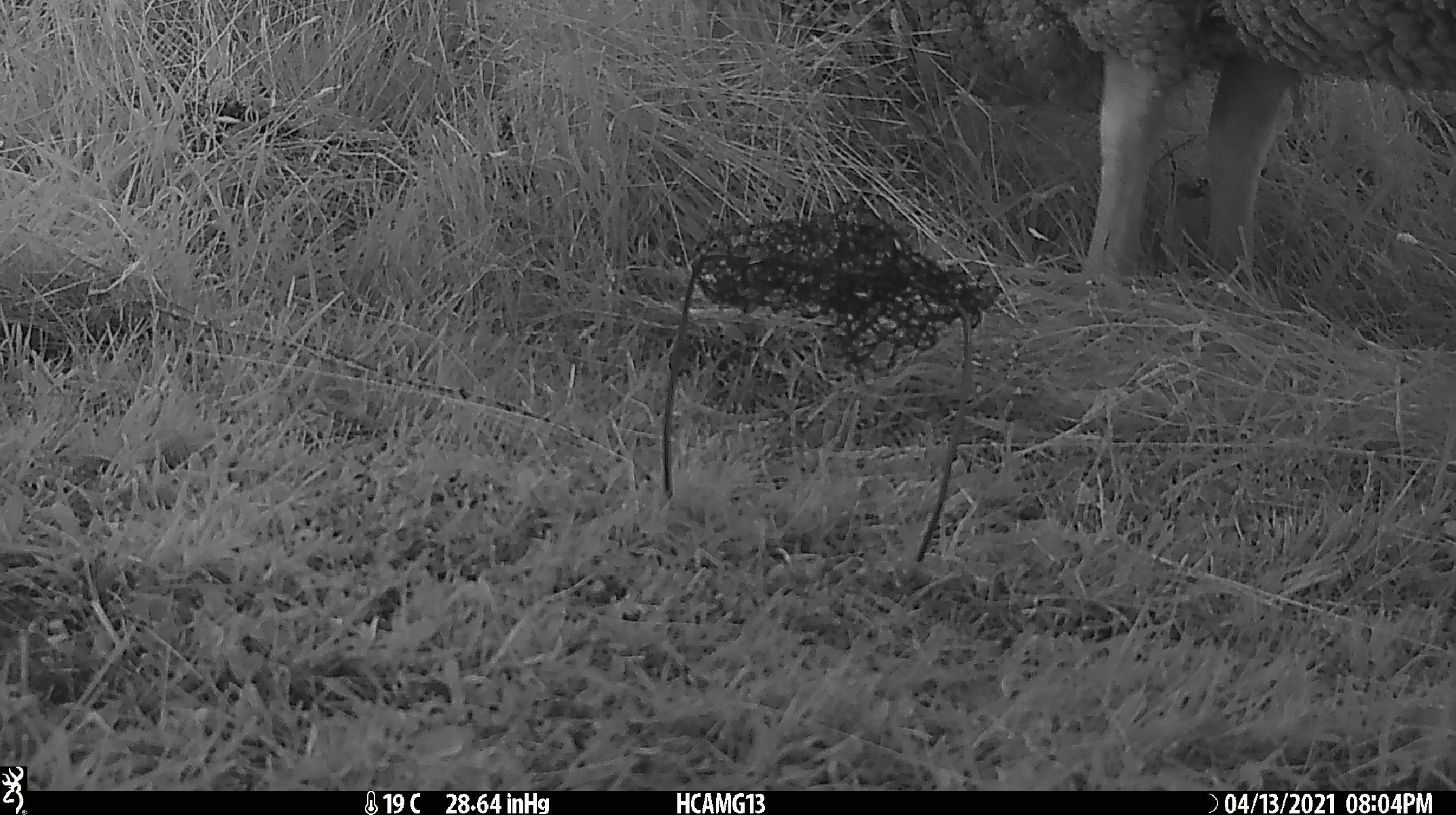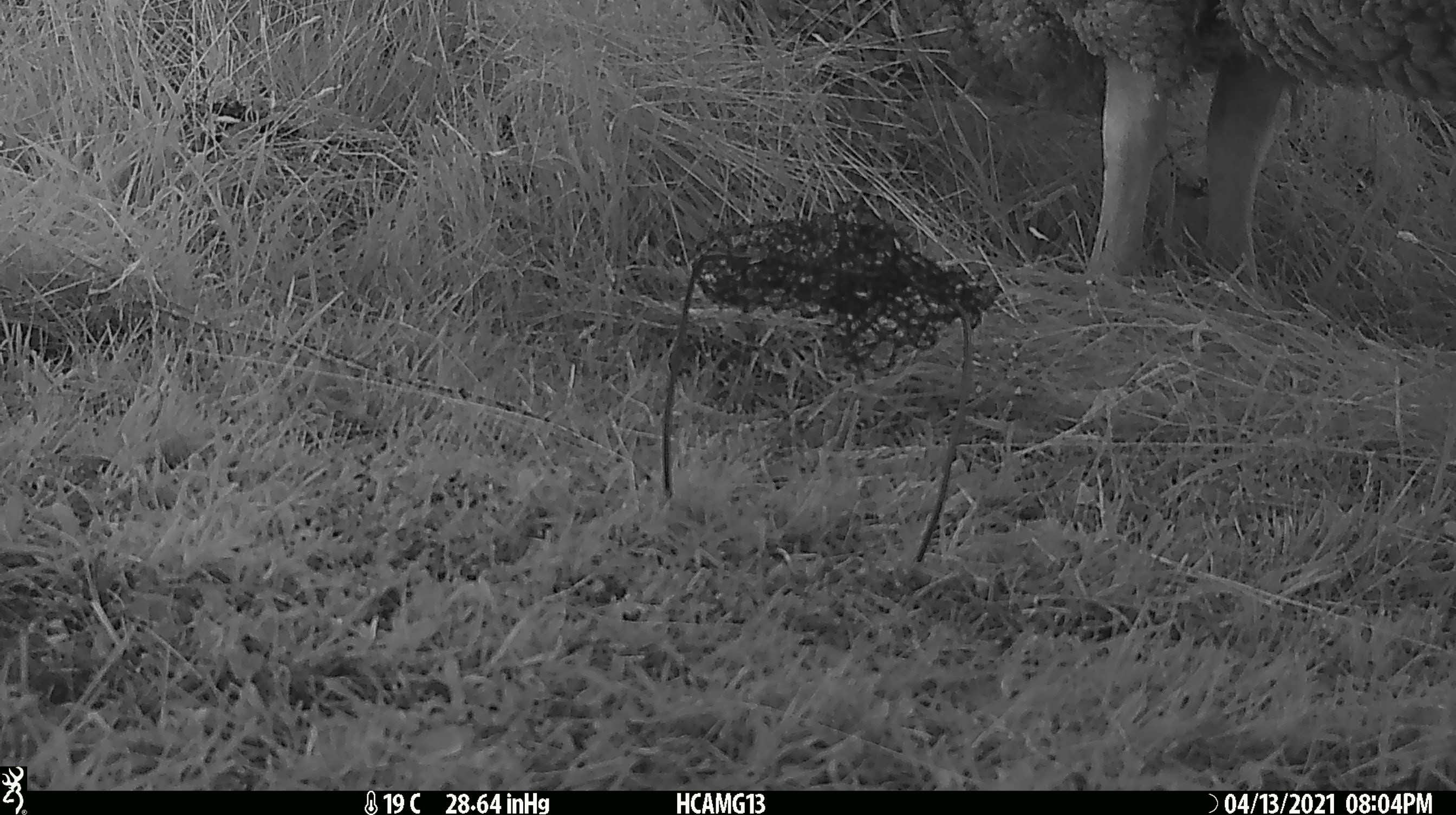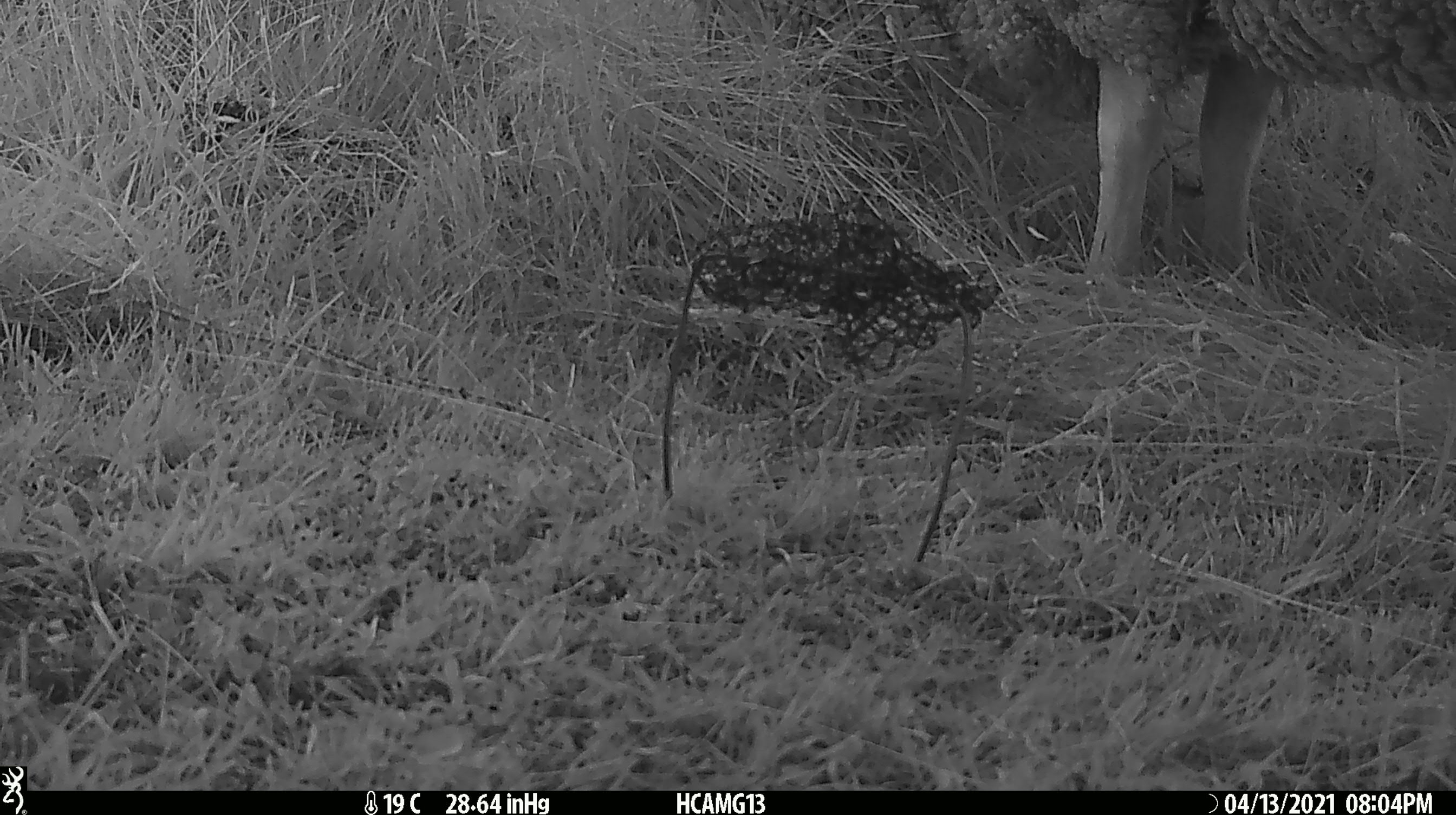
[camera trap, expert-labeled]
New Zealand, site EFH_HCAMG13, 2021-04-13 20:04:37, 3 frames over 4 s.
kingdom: Animalia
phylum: Chordata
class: Mammalia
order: Artiodactyla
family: Bovidae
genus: Ovis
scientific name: Ovis aries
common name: domestic sheep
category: sheep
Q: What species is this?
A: Sheep (domestic sheep) (Ovis aries).